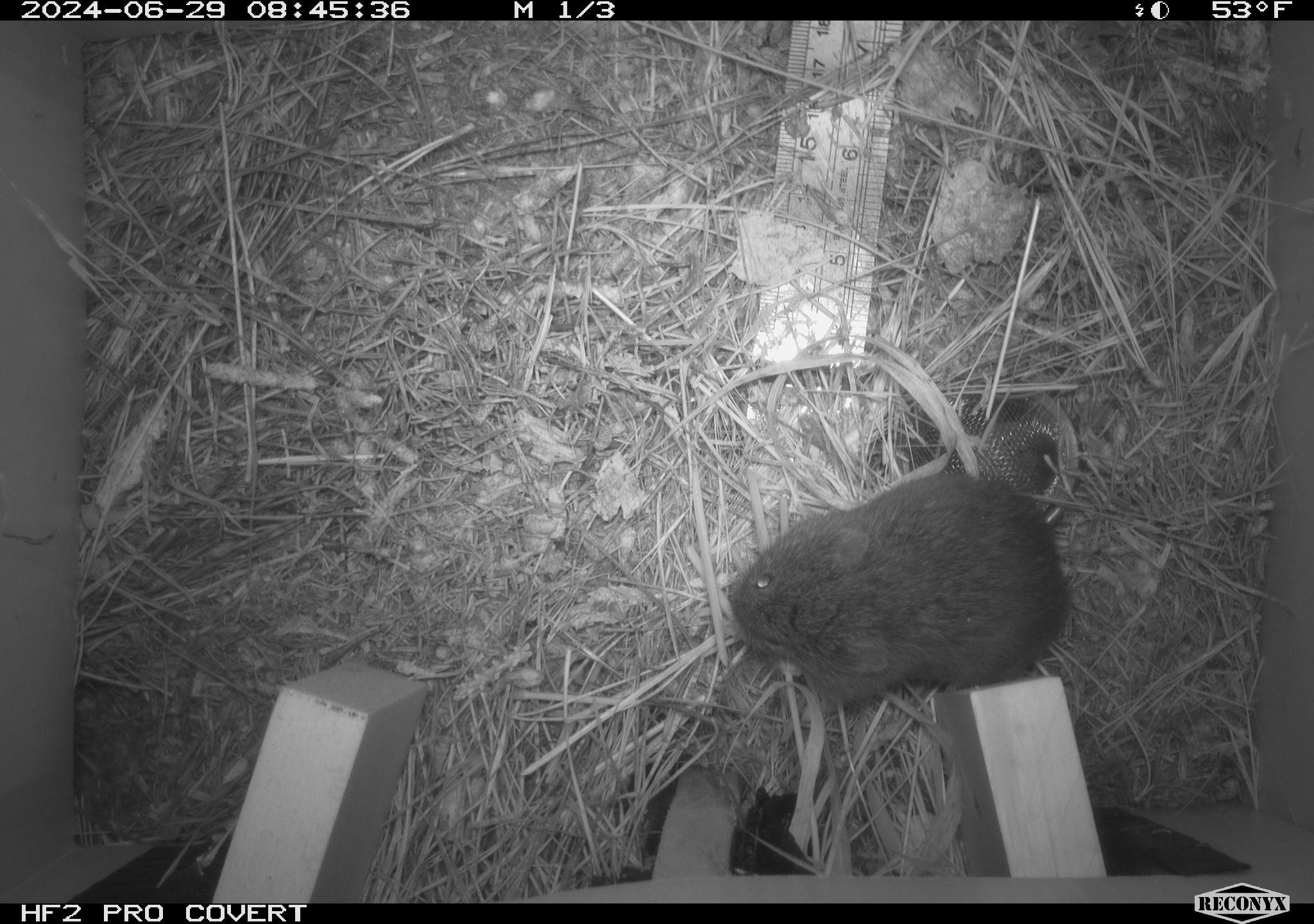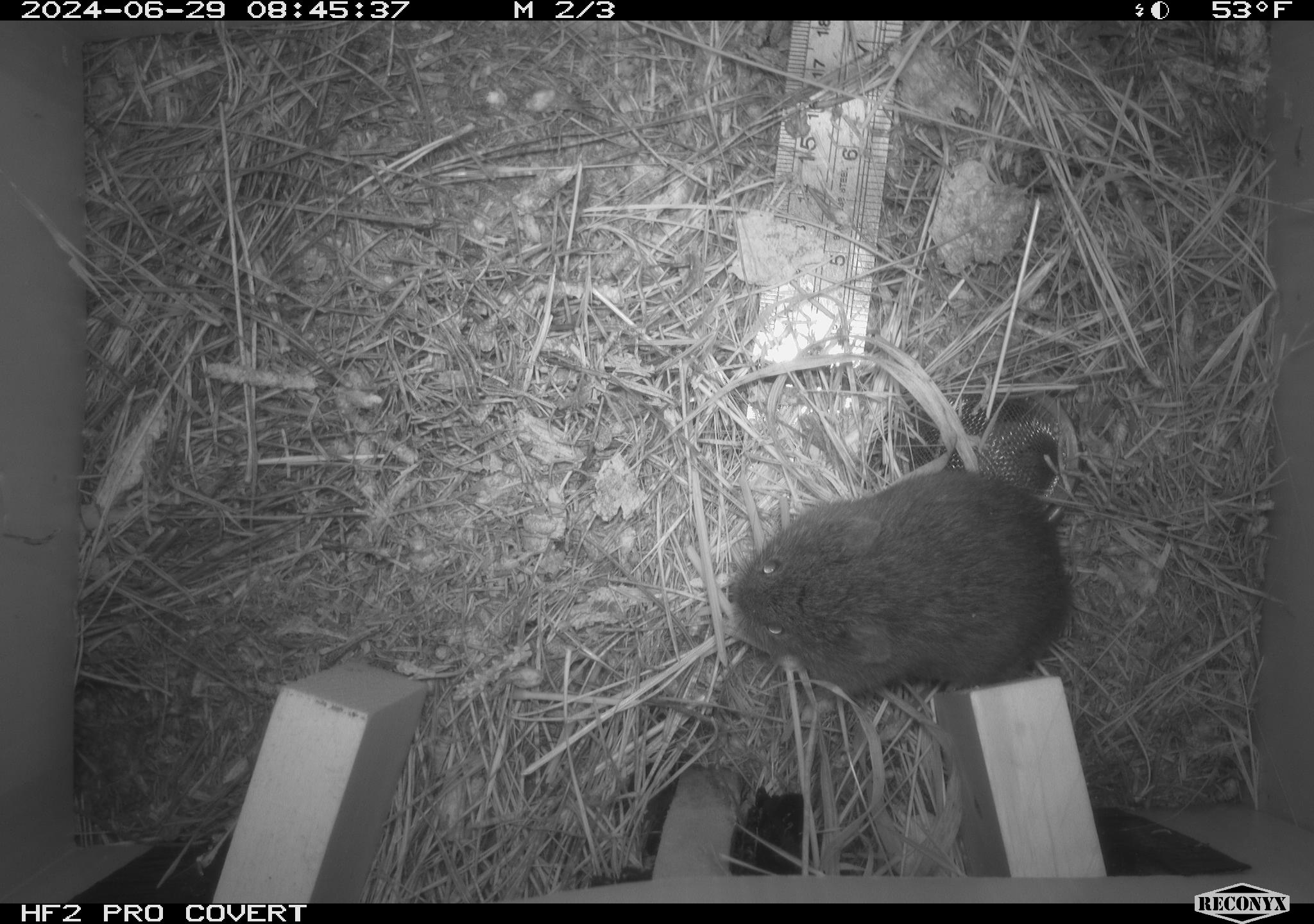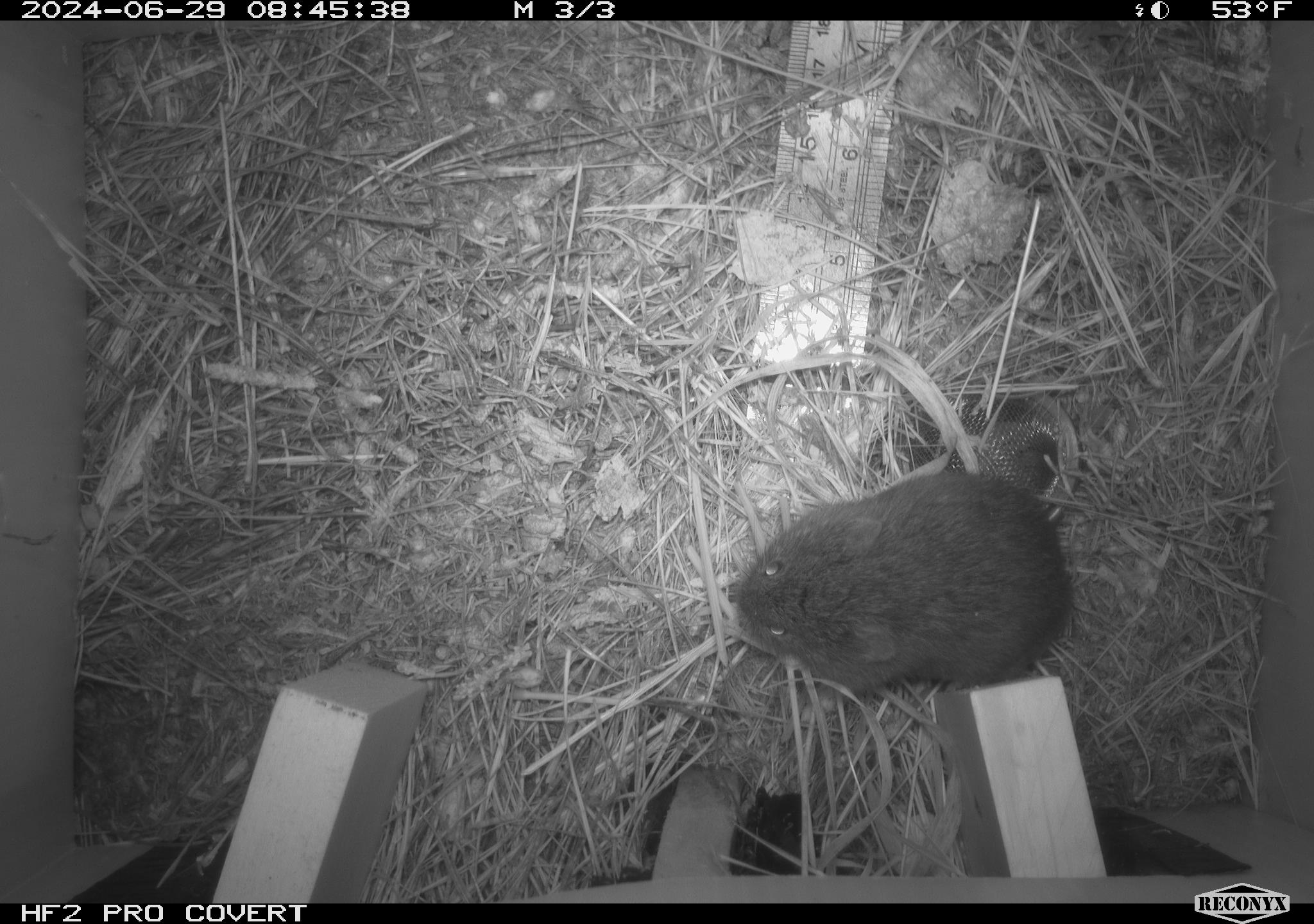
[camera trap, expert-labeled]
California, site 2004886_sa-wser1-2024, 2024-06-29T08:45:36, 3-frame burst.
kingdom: Animalia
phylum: Chordata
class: Mammalia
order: Rodentia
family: Cricetidae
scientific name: Arvicolinae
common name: voles, lemmings, and muskrats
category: arvicolinae subfamily